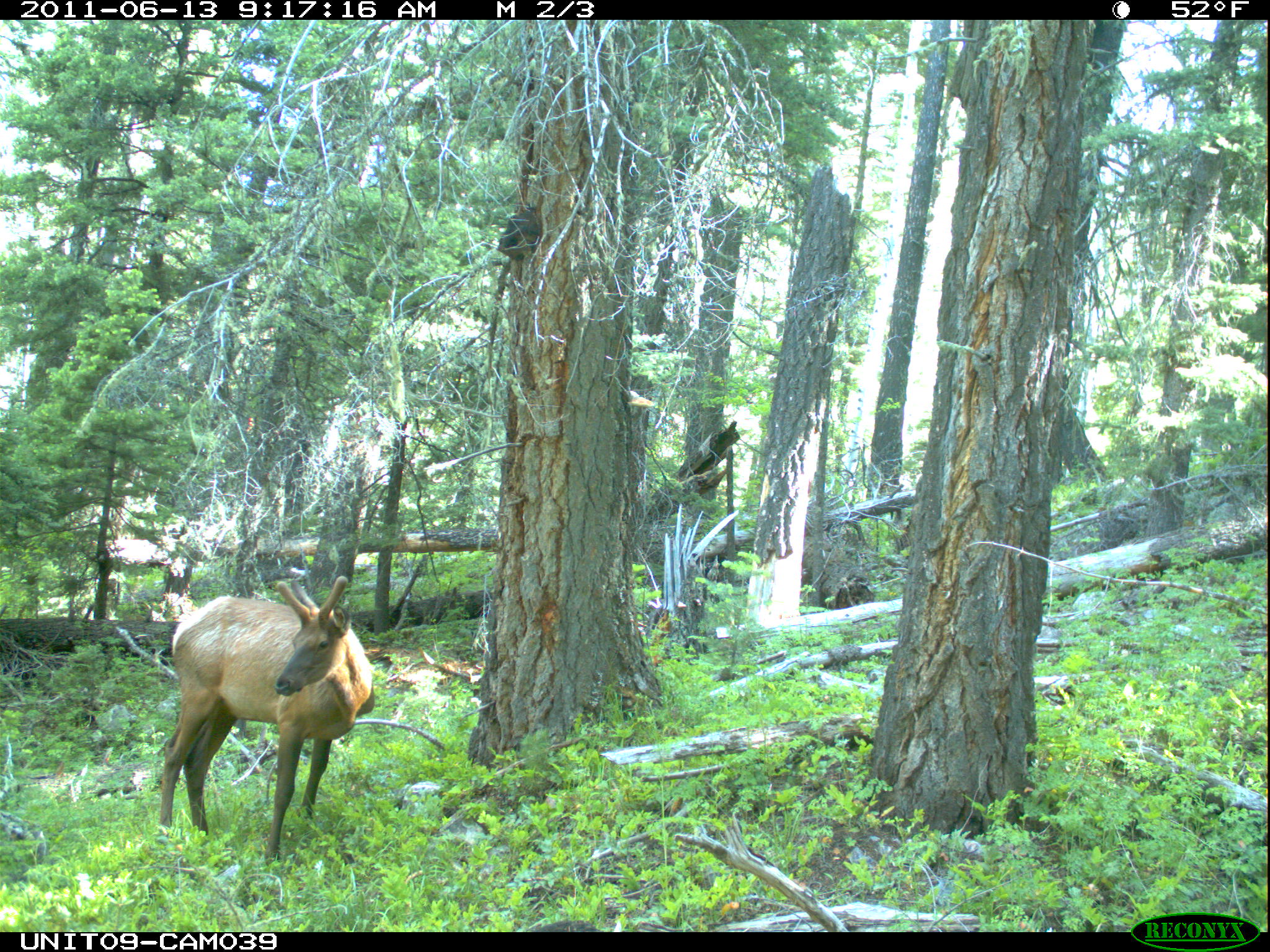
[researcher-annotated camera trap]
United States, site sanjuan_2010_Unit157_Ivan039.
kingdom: Animalia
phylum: Chordata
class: Mammalia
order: Artiodactyla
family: Cervidae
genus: Cervus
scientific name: Cervus elaphus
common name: red deer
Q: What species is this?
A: Cervus elaphus (red deer).